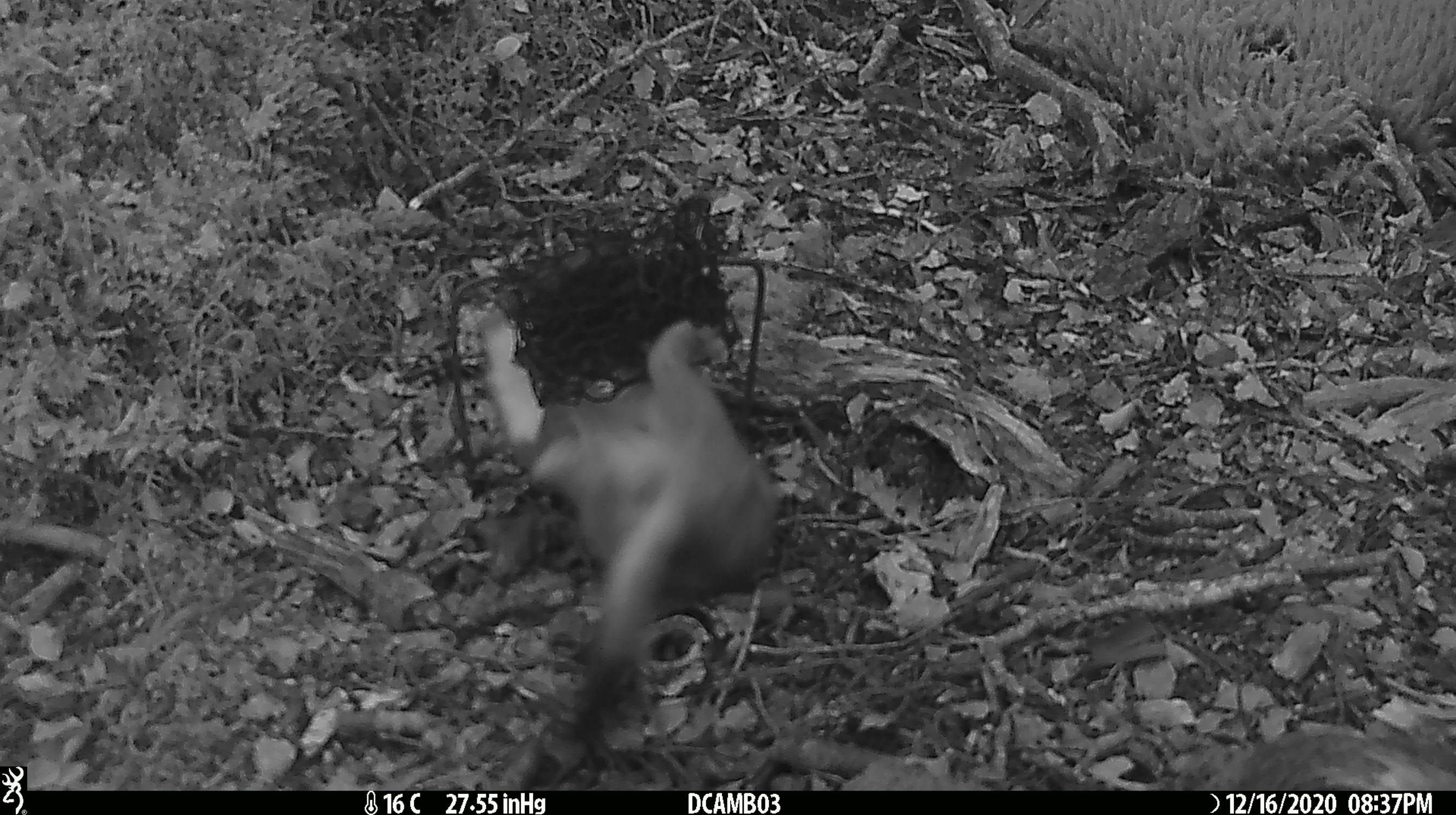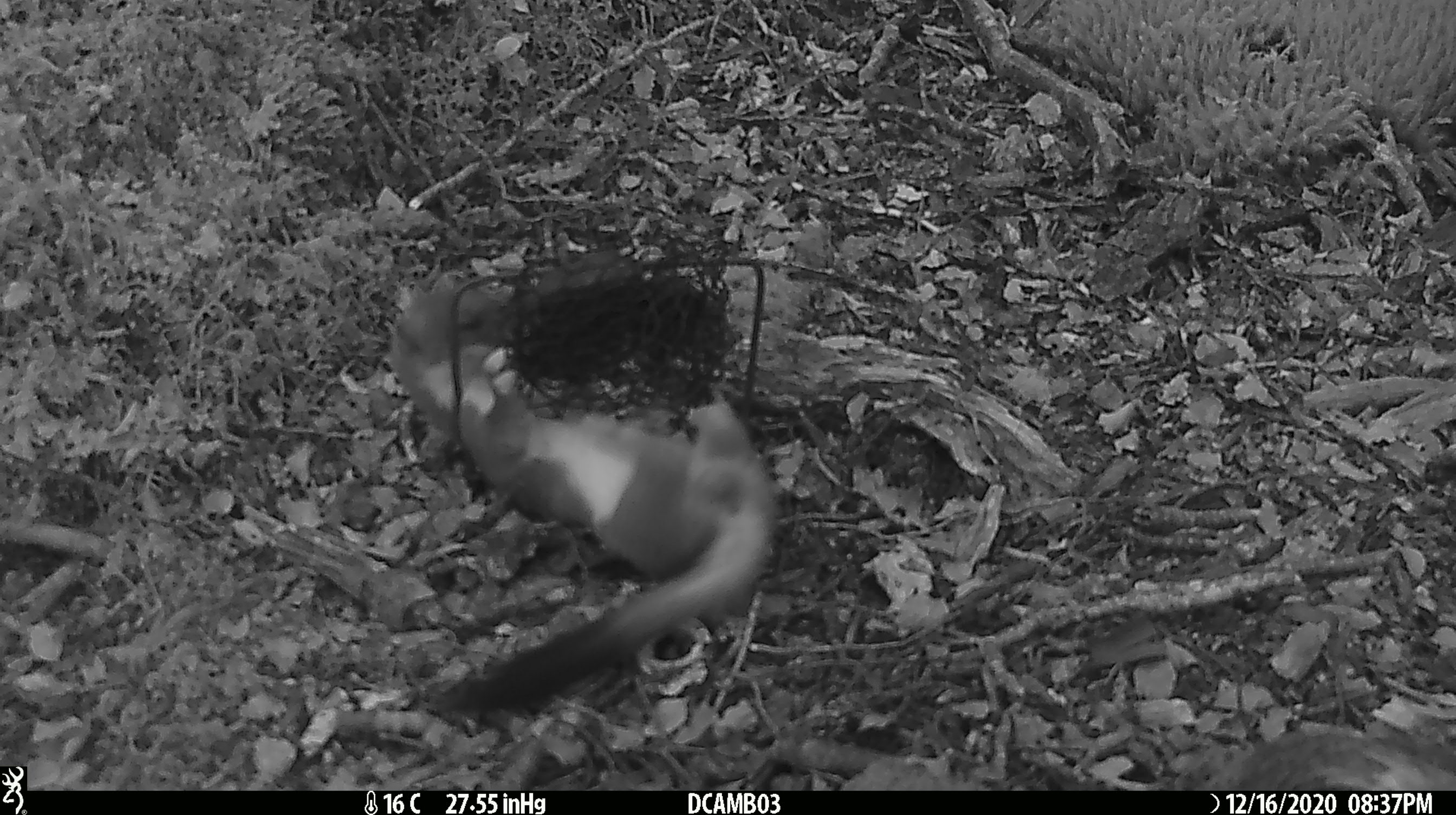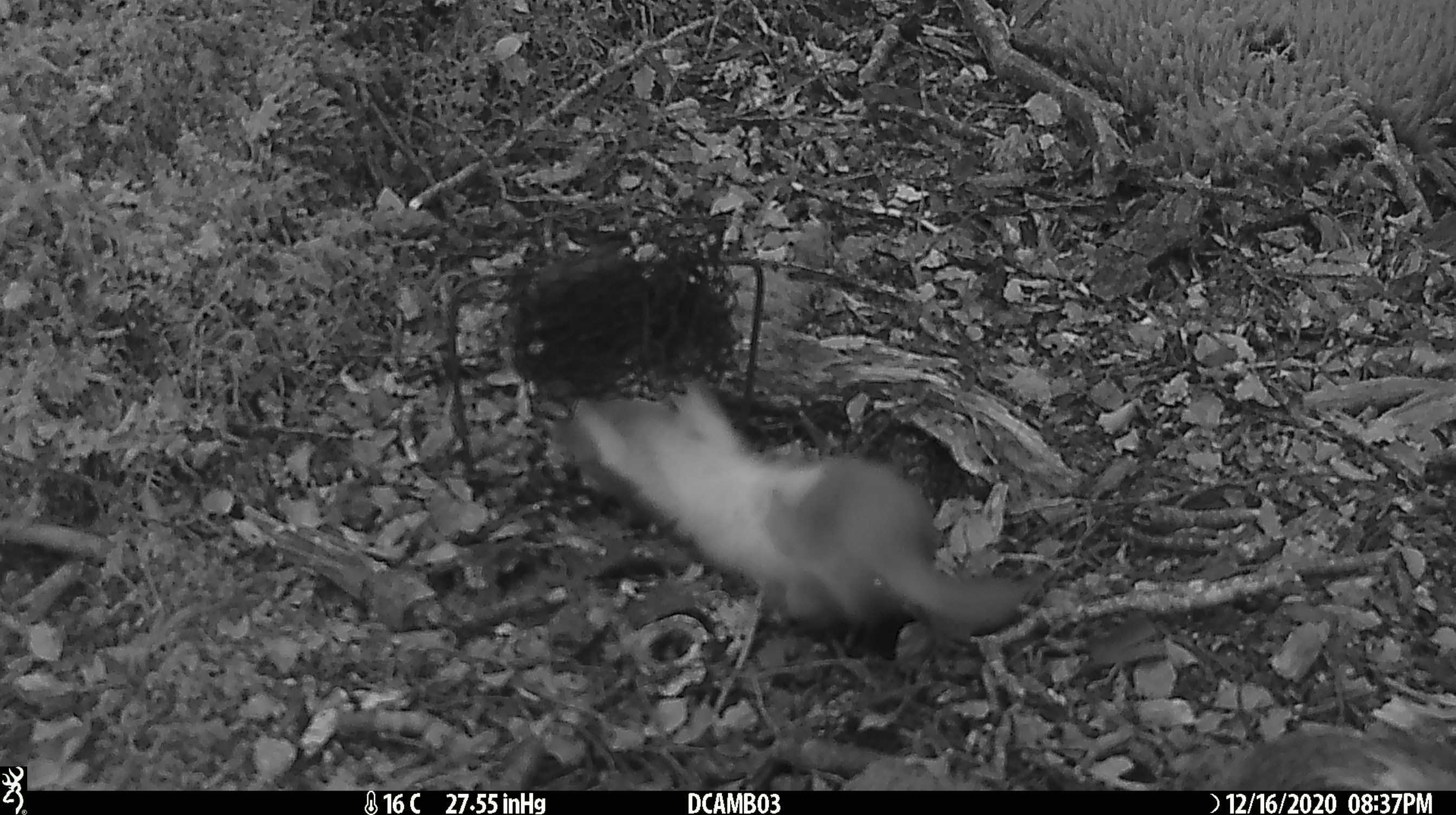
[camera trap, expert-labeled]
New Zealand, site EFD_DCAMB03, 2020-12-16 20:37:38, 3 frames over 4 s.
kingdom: Animalia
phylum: Chordata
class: Mammalia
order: Carnivora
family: Mustelidae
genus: Mustela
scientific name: Mustela erminea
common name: stoat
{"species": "stoat (Mustela erminea)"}